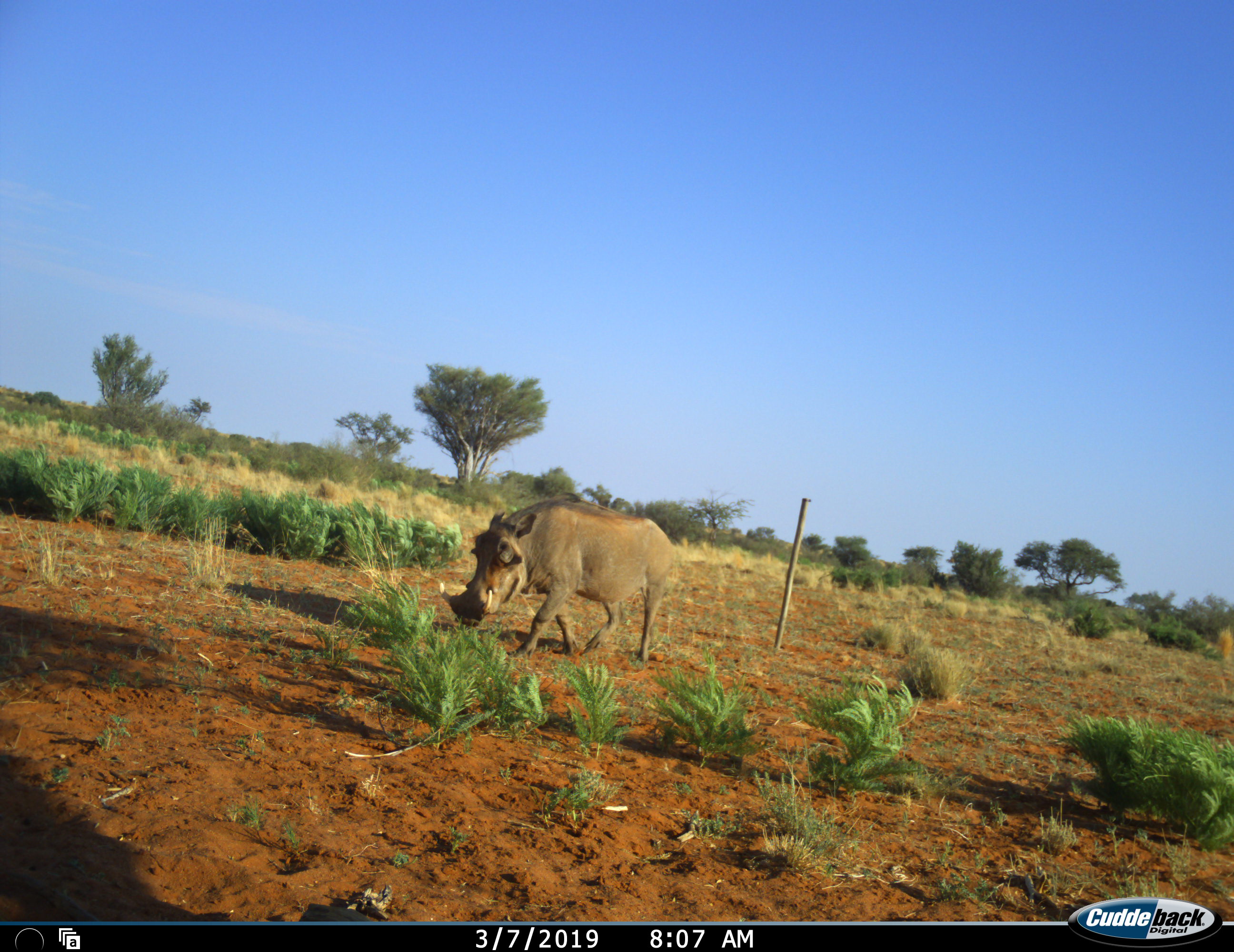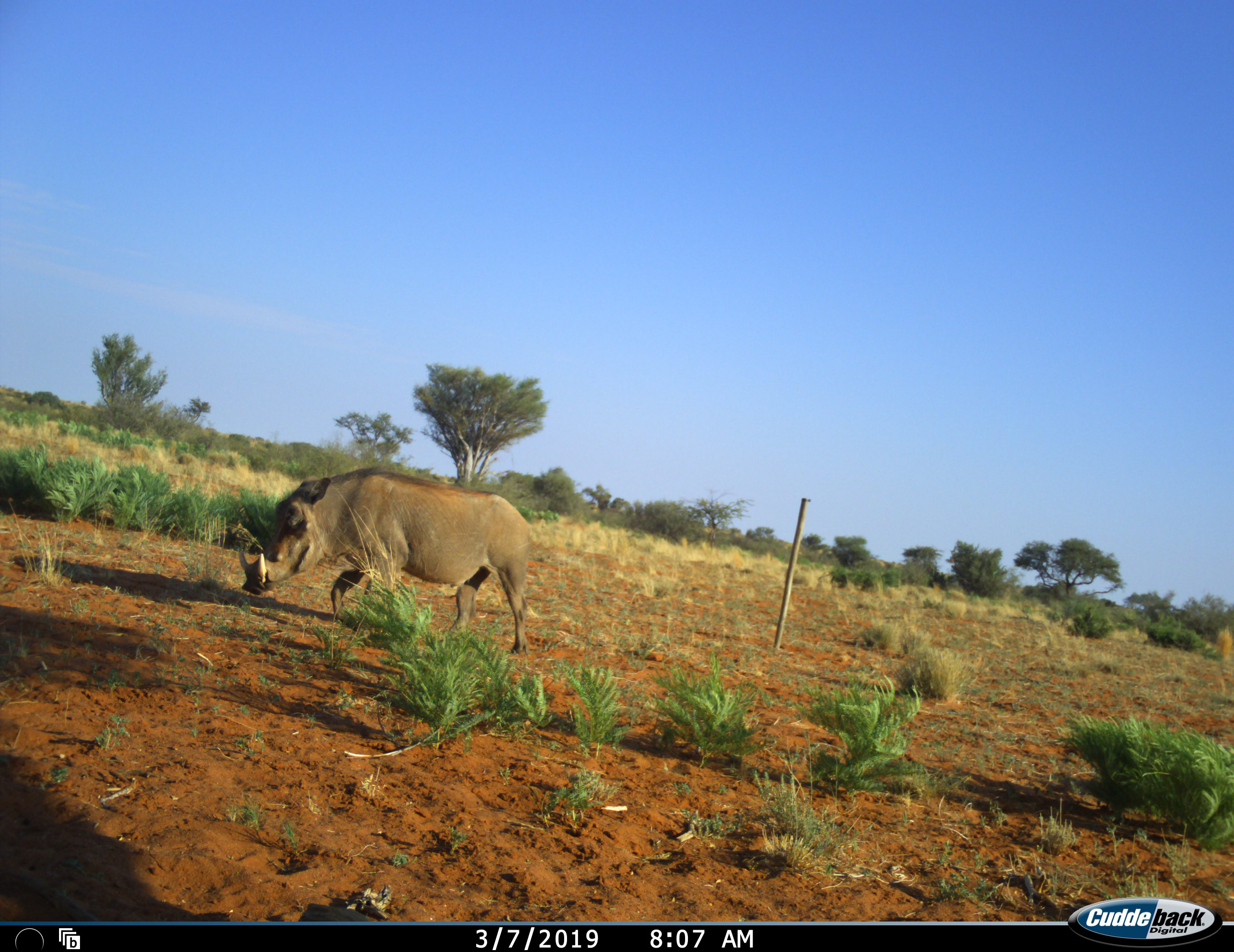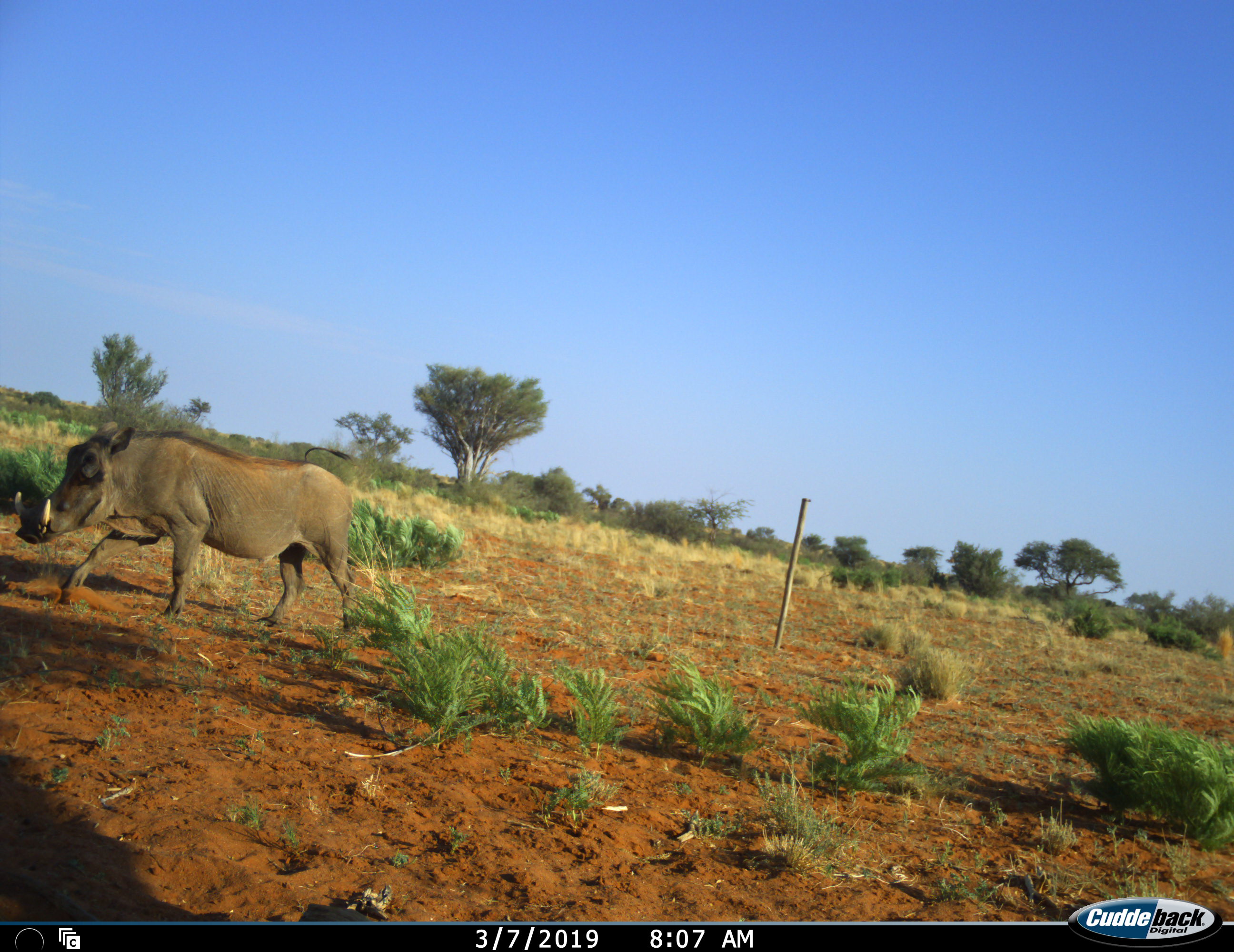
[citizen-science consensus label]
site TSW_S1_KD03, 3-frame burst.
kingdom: Animalia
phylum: Chordata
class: Mammalia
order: Artiodactyla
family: Suidae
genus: Phacochoerus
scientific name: Phacochoerus africanus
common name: warthog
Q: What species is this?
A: Warthog (Phacochoerus africanus).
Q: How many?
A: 1.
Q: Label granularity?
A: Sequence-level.